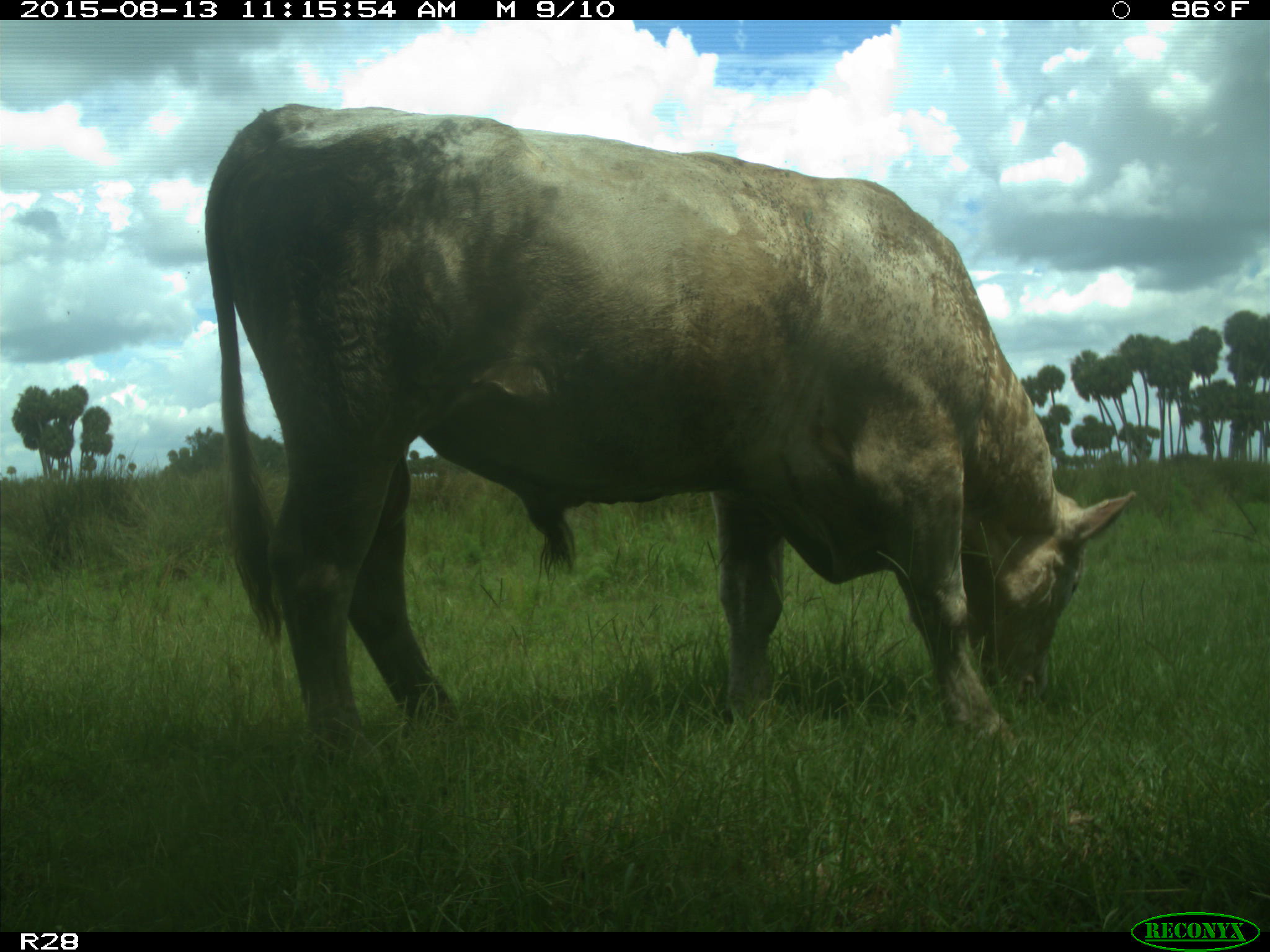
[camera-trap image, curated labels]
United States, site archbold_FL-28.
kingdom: Animalia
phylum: Chordata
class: Mammalia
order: Artiodactyla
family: Bovidae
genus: Bos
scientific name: Bos taurus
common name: domestic cow